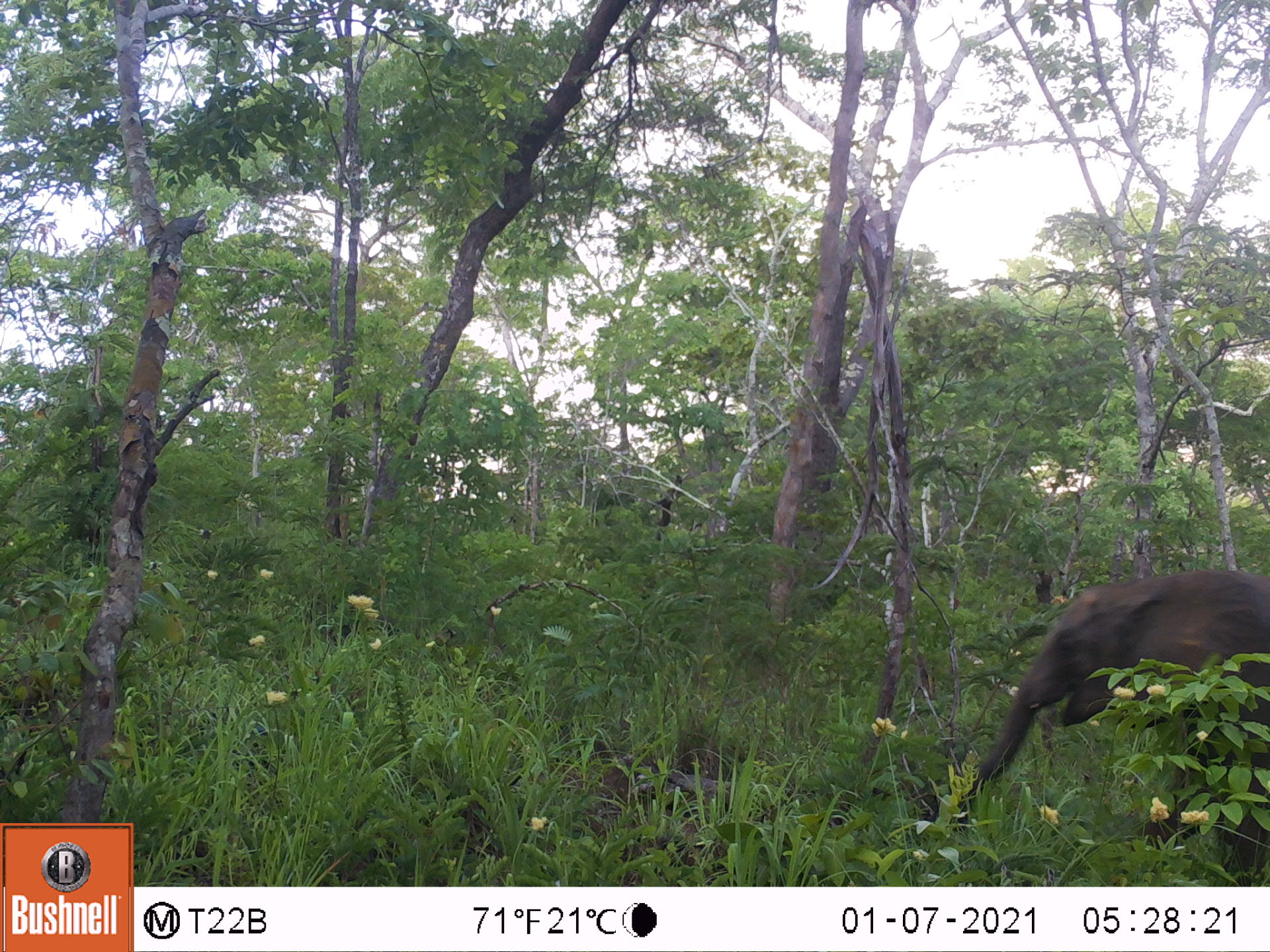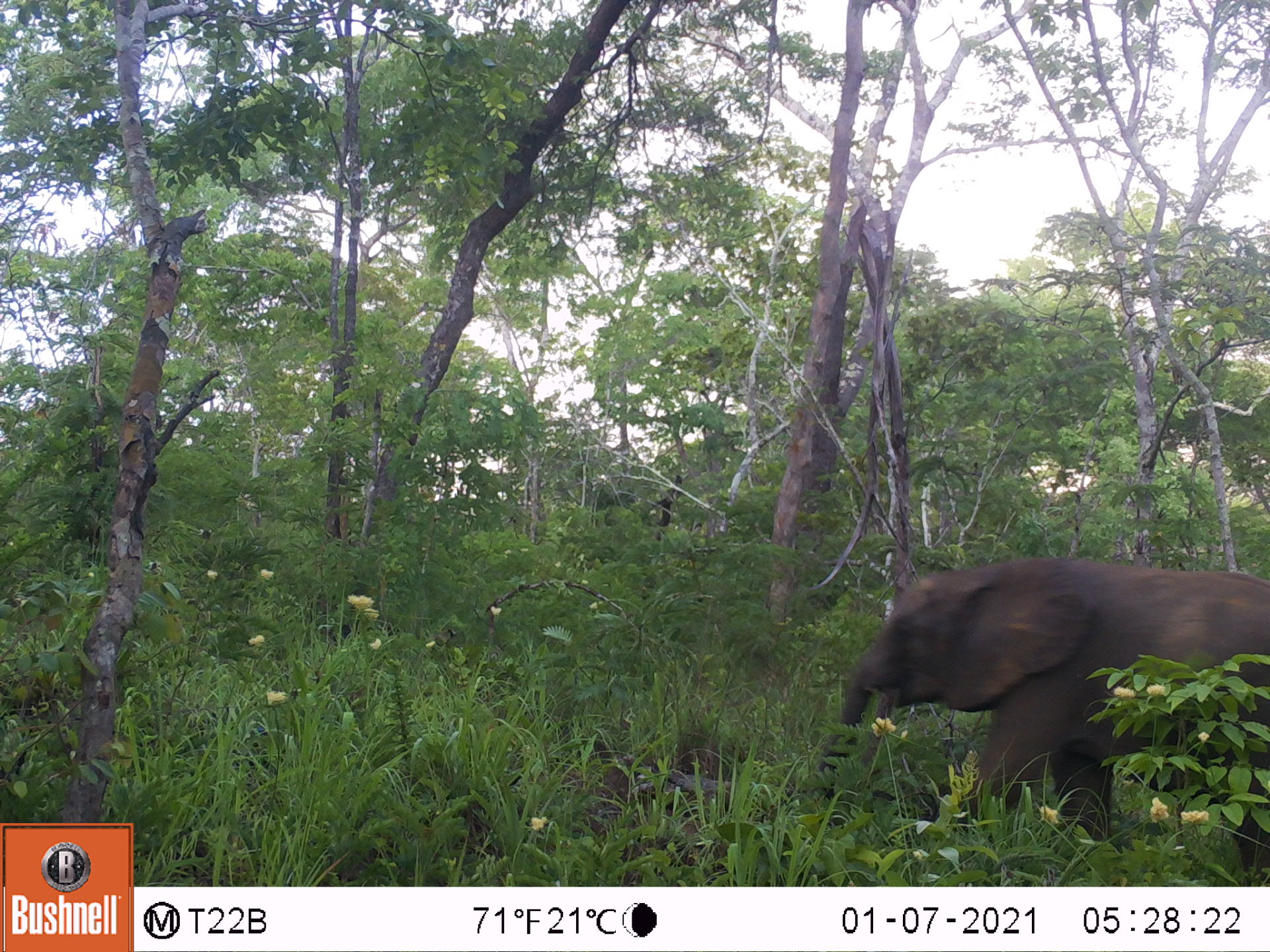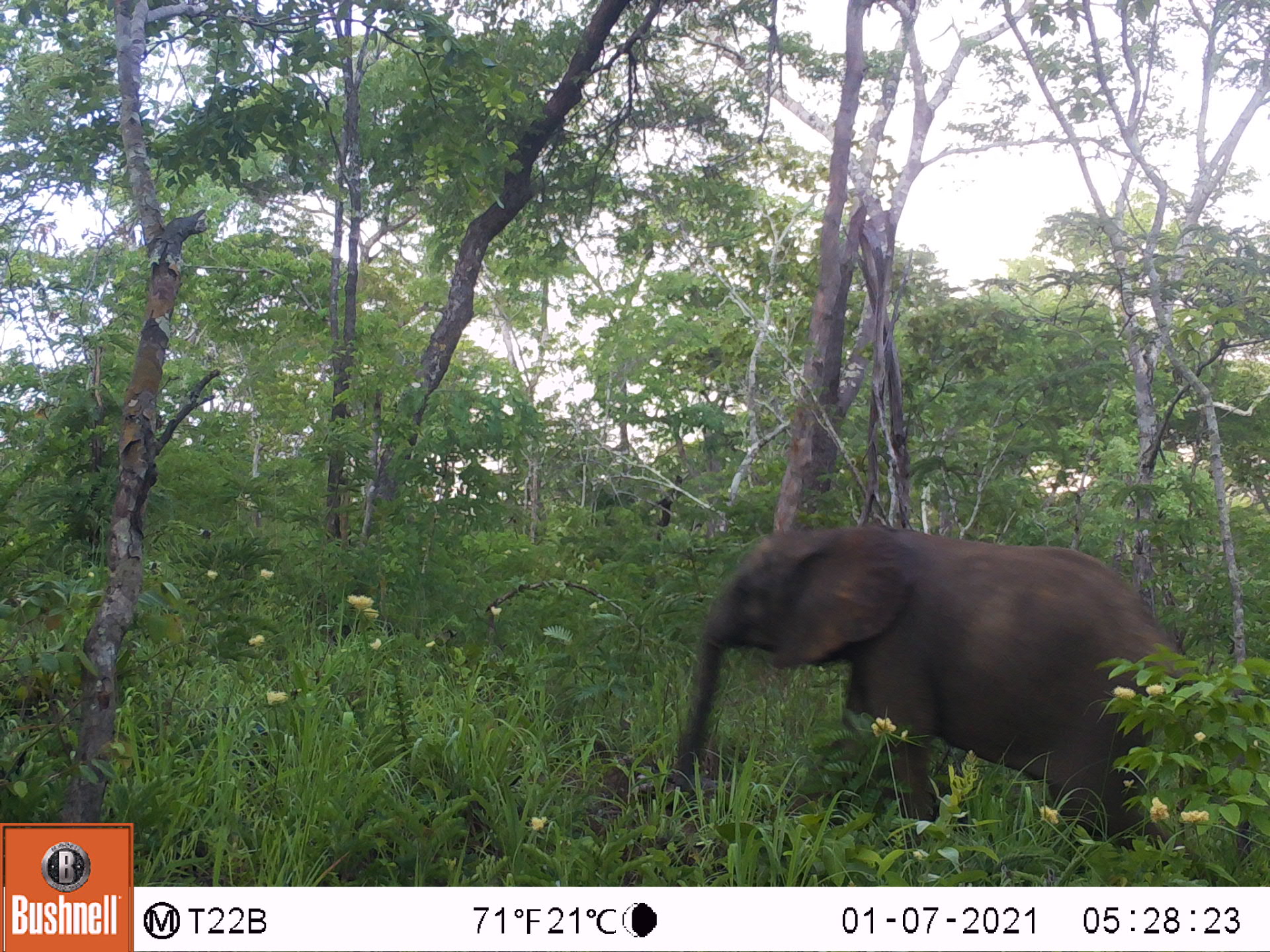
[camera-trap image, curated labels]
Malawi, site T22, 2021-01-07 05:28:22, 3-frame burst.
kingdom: Animalia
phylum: Chordata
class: Mammalia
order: Proboscidea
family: Elephantidae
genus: Loxodonta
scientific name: Loxodonta africana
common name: african savanna elephant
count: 1